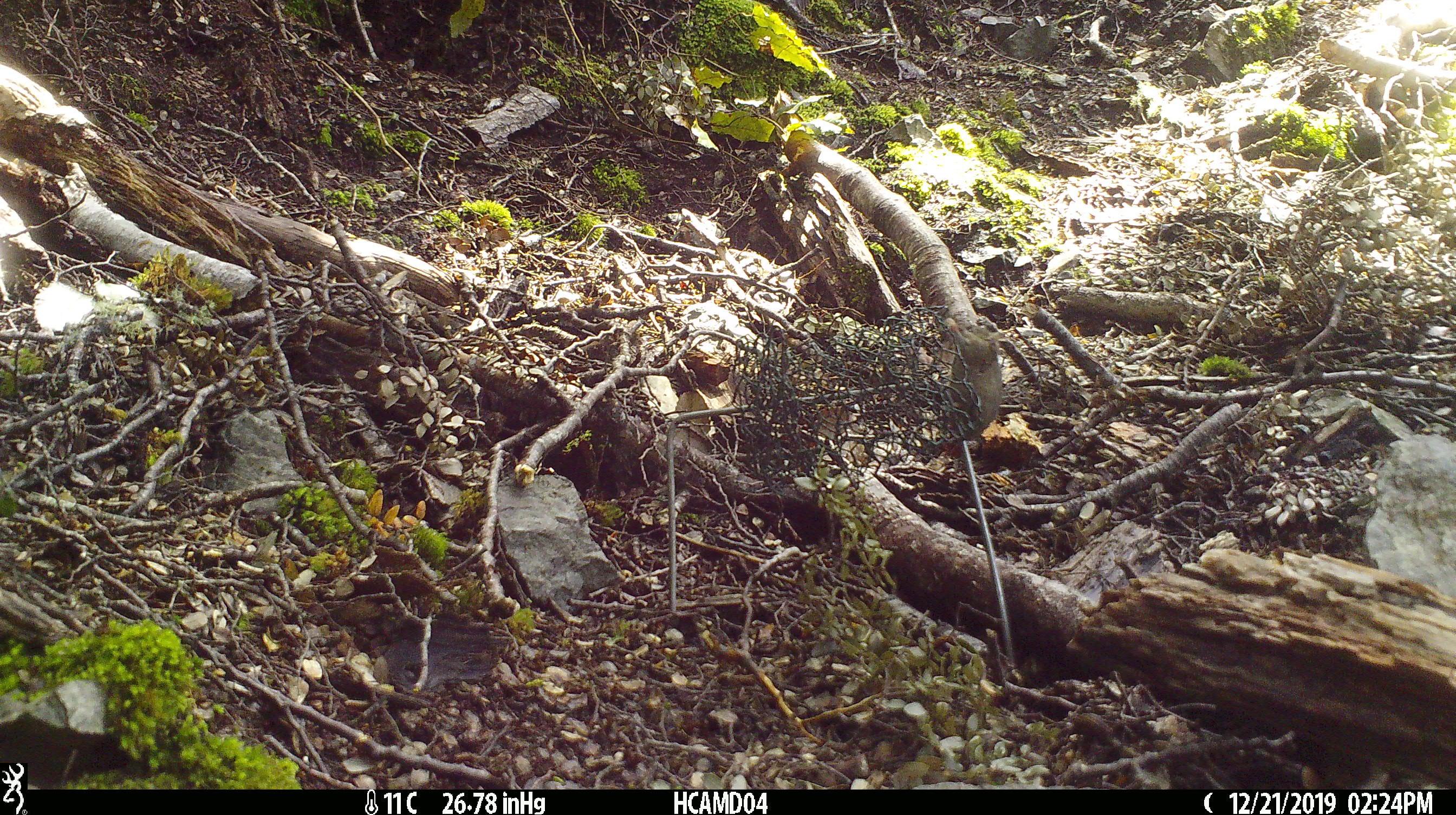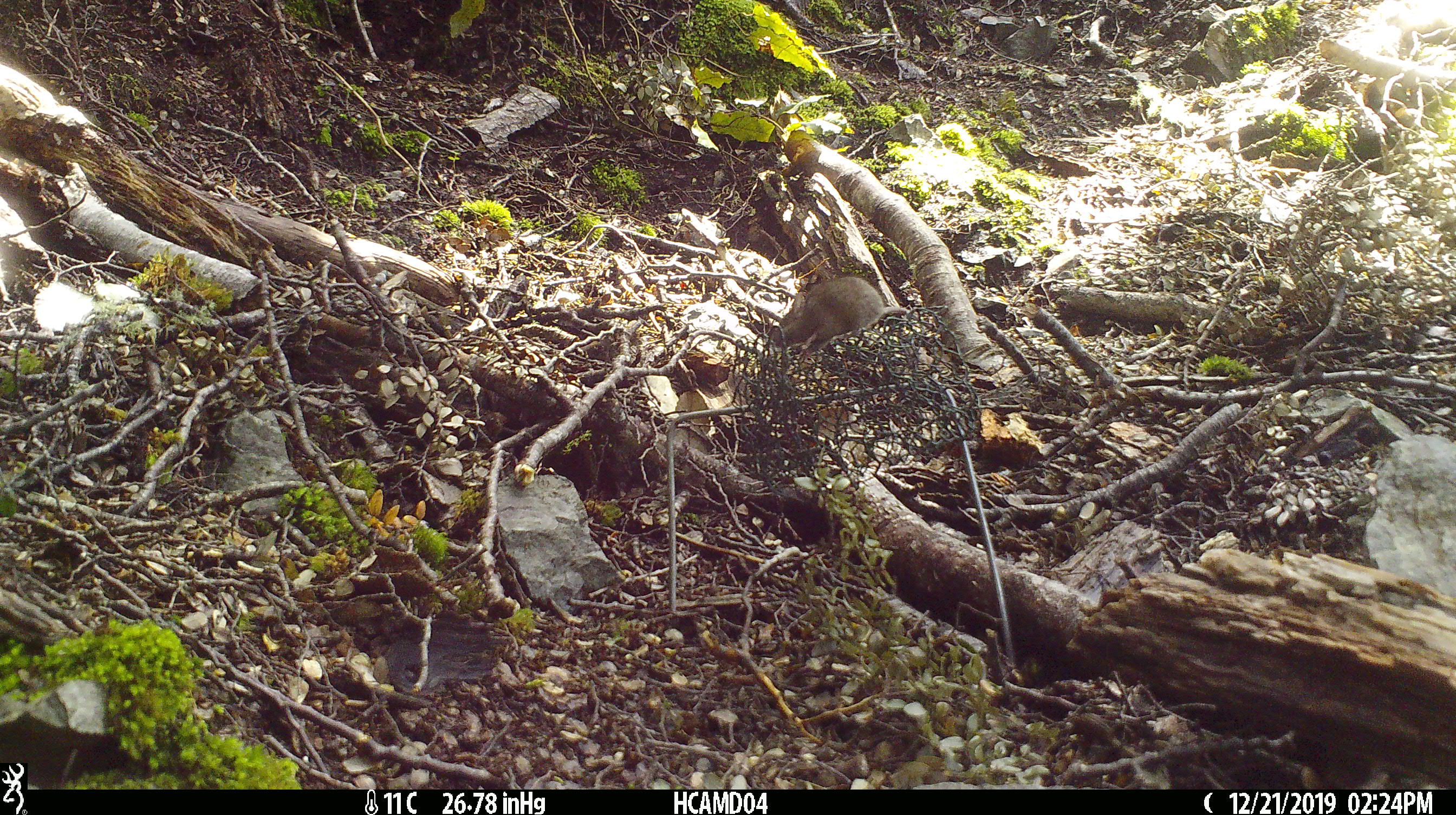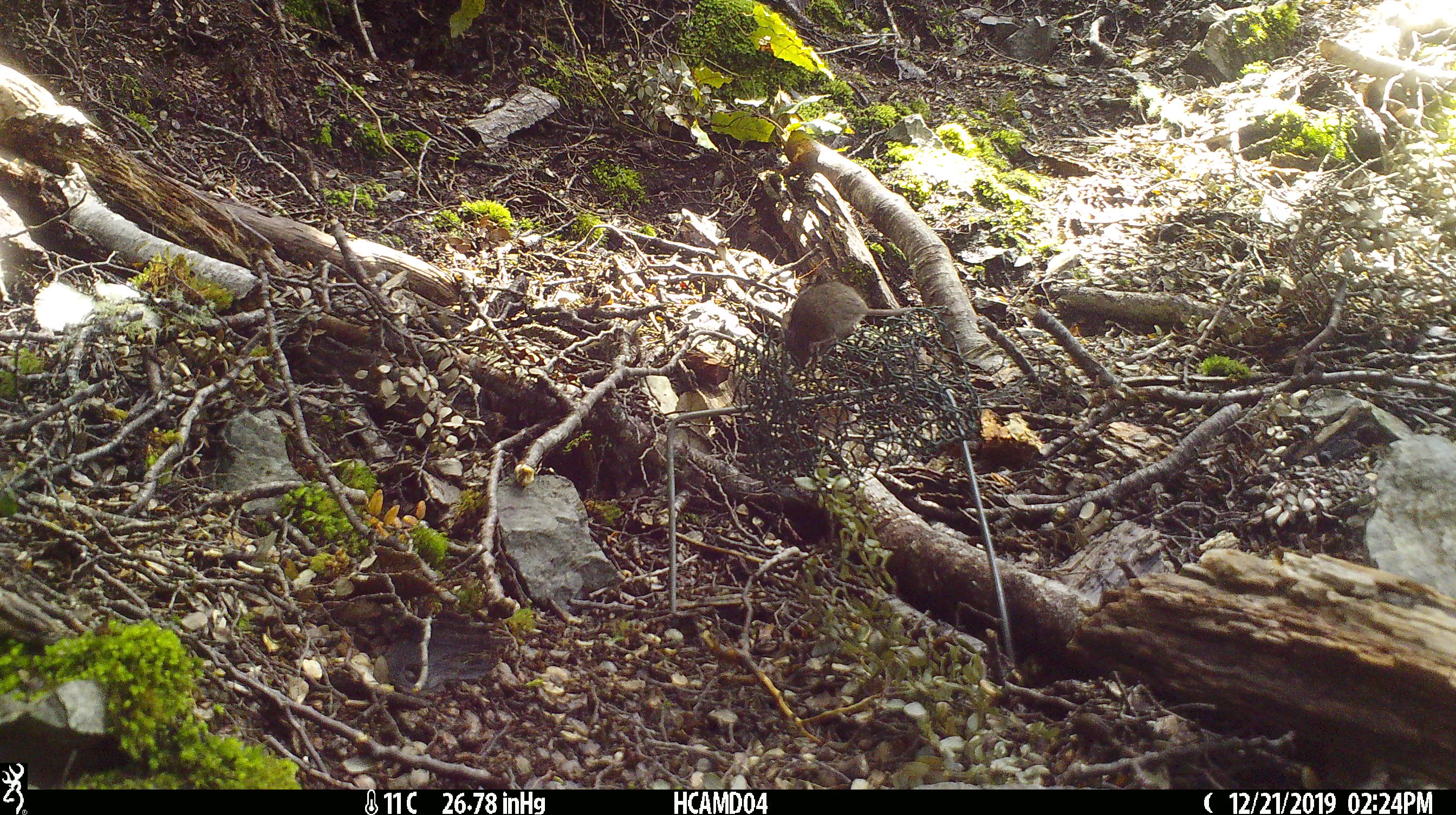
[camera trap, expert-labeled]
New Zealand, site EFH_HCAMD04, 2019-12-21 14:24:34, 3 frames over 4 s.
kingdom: Animalia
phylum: Chordata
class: Mammalia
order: Rodentia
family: Muridae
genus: Mus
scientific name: Mus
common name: mouse